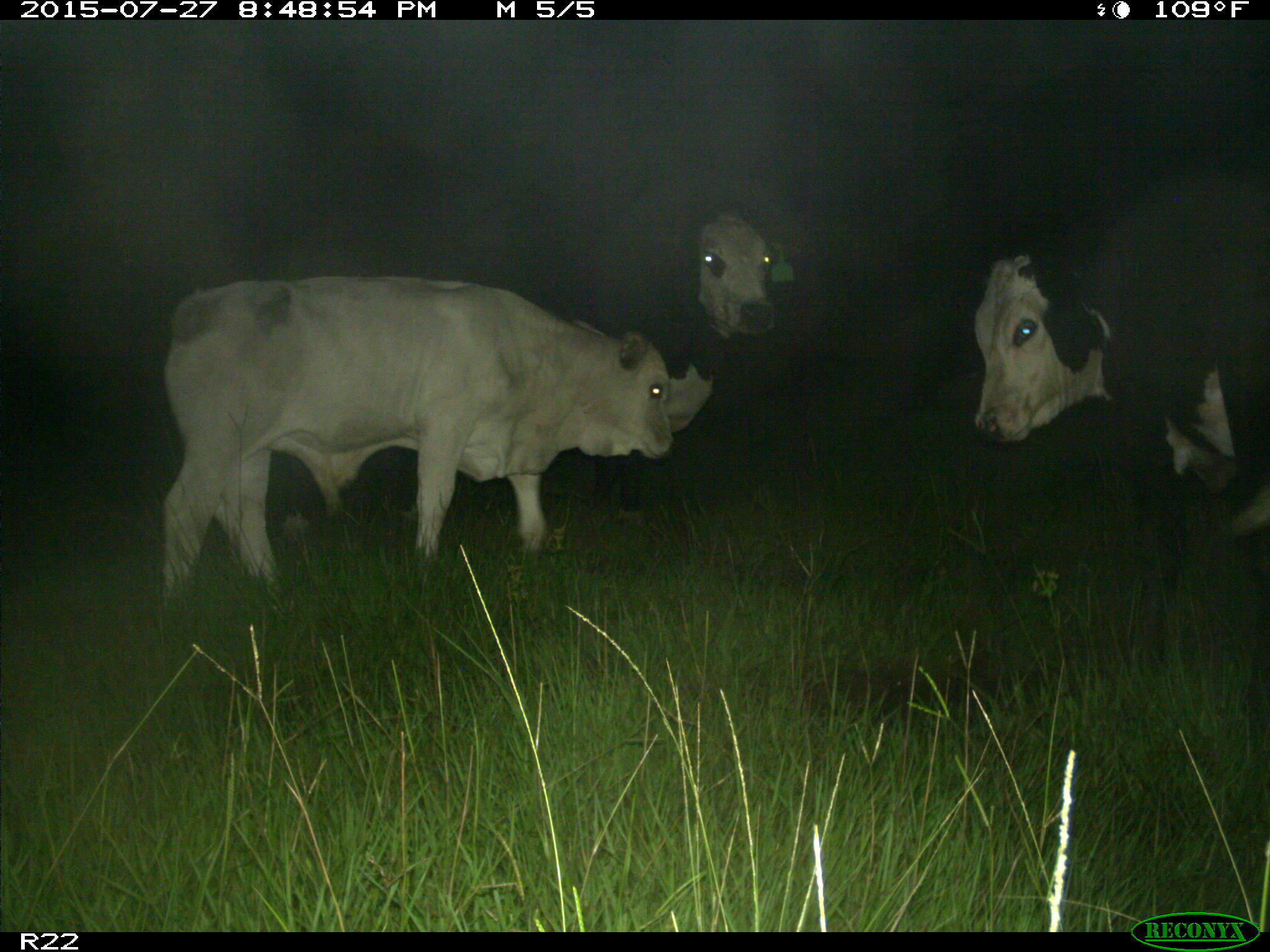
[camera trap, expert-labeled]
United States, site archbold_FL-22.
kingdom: Animalia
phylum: Chordata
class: Mammalia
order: Artiodactyla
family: Bovidae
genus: Bos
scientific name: Bos taurus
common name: domestic cow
Bos taurus (domestic cow).